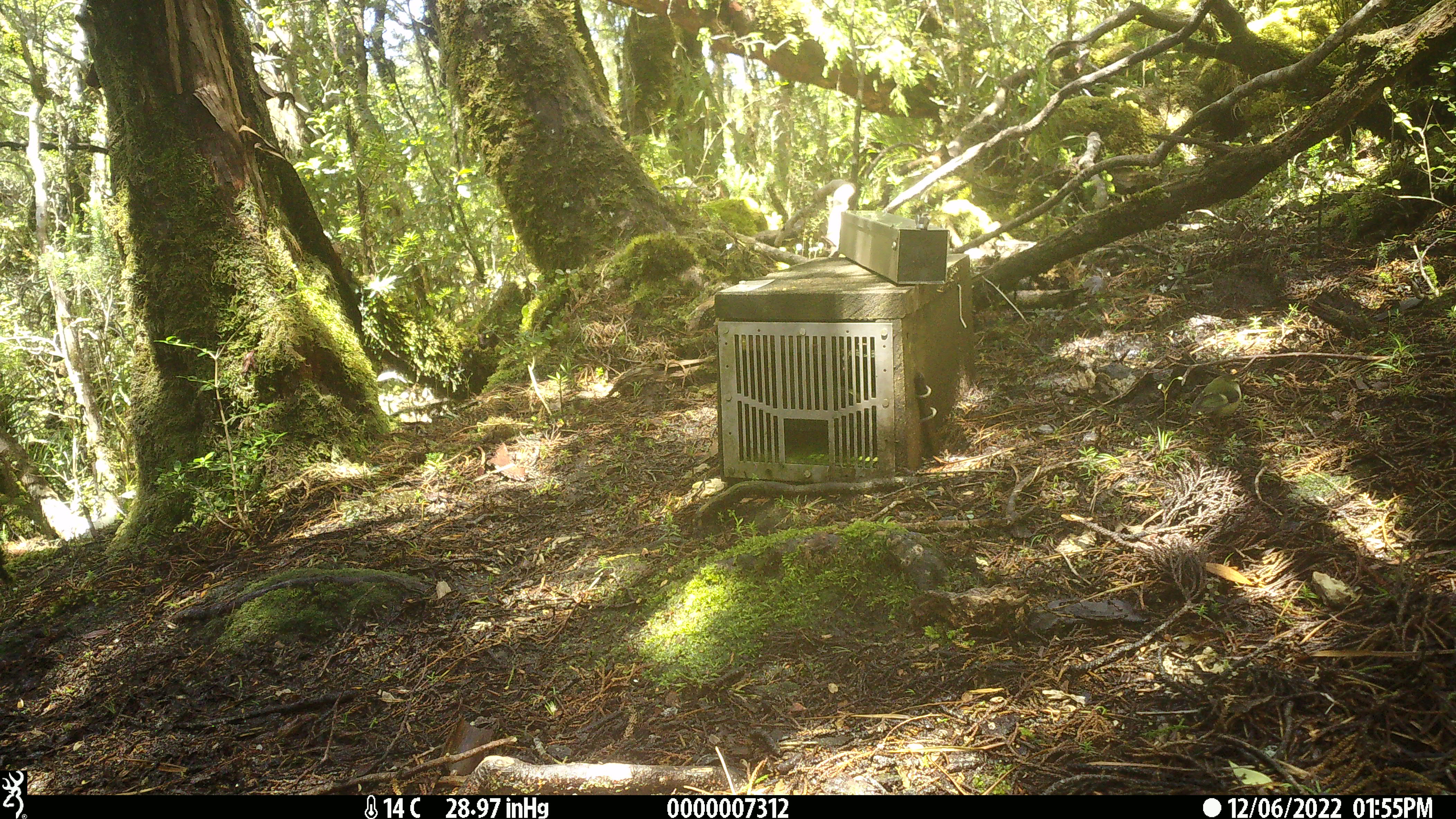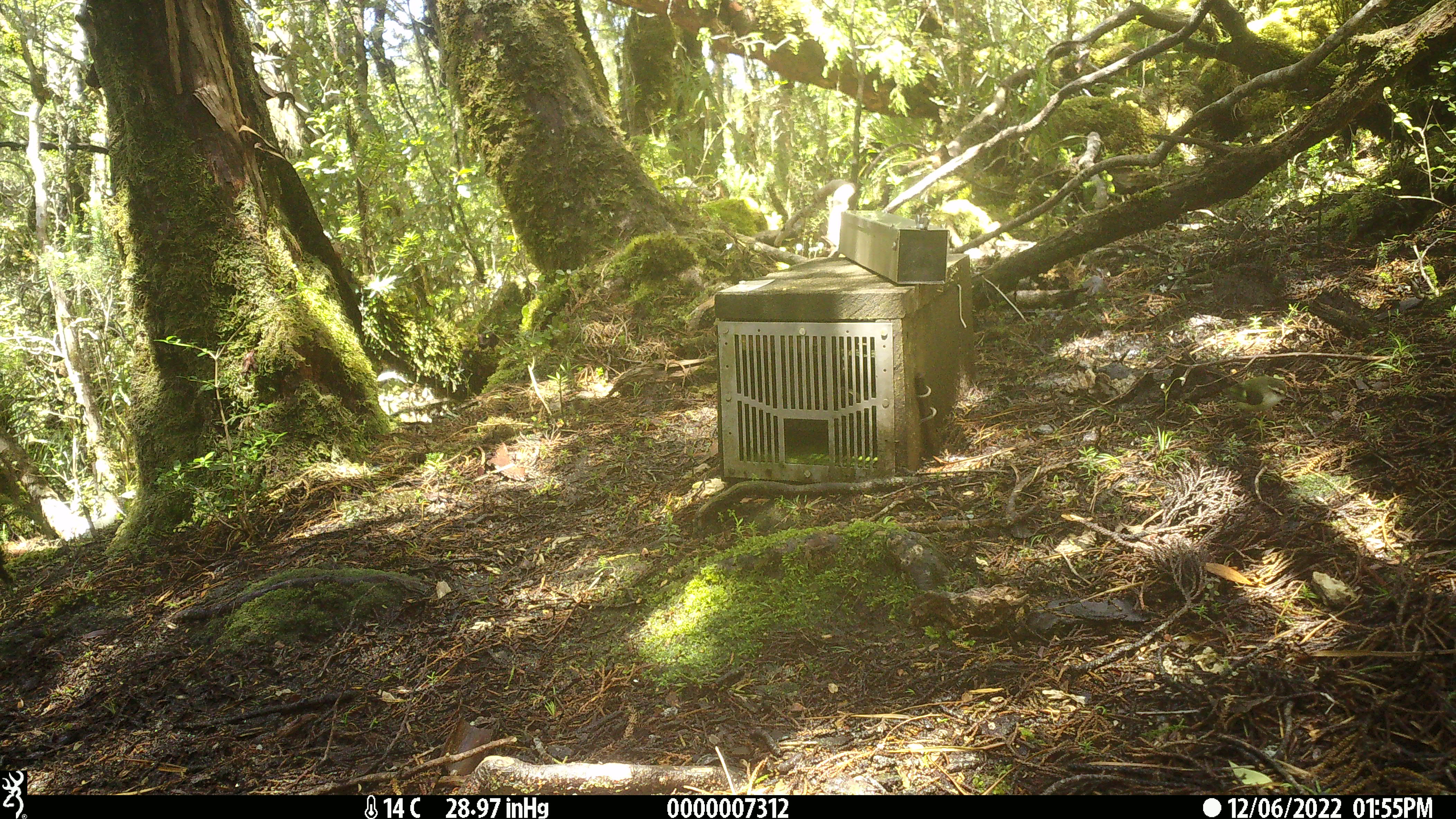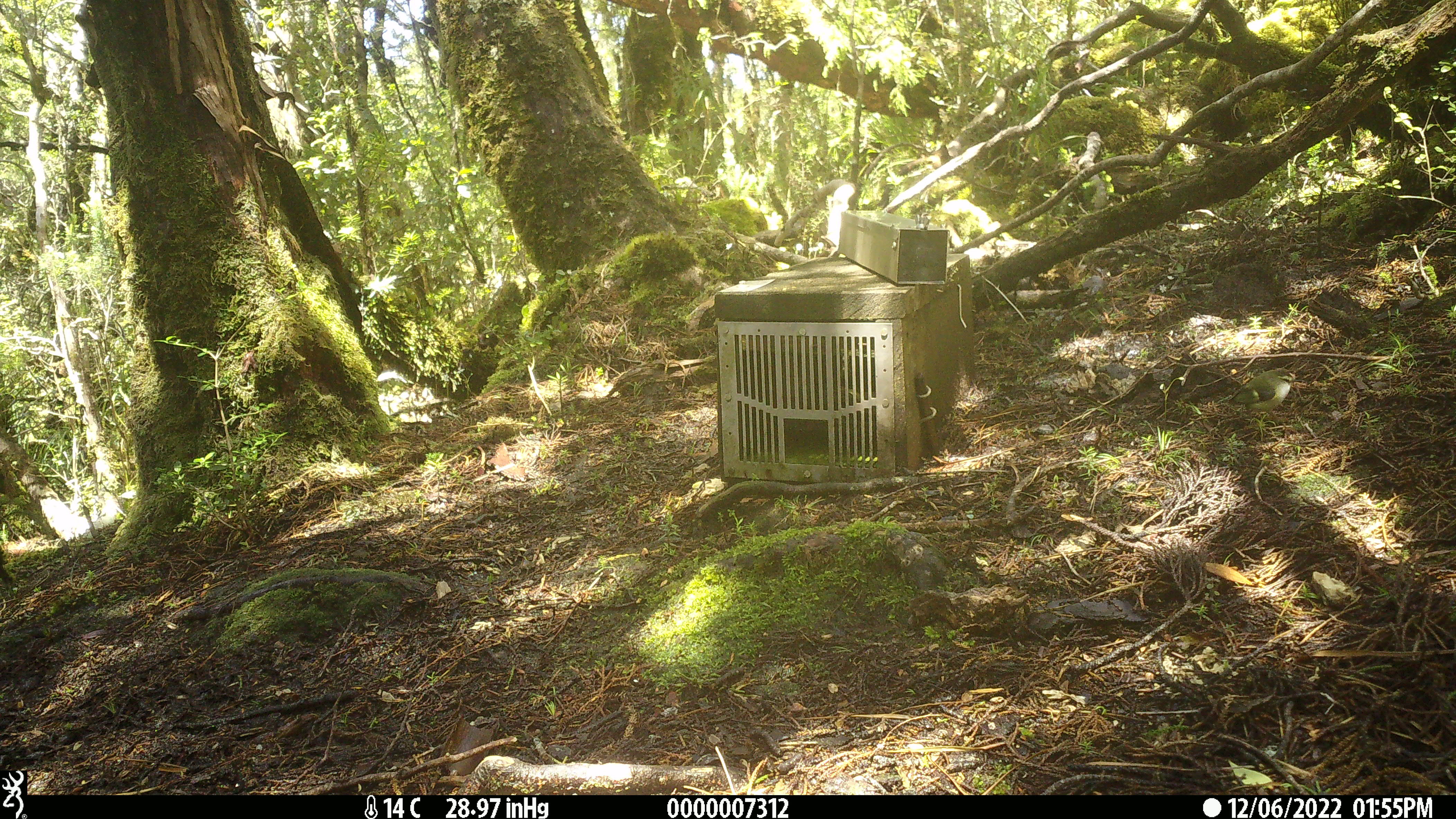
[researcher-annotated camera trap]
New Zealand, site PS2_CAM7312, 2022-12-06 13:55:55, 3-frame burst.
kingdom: Animalia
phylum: Chordata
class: Aves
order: Passeriformes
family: Acanthisittidae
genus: Acanthisitta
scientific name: Acanthisitta chloris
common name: rifleman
Rifleman (Acanthisitta chloris).